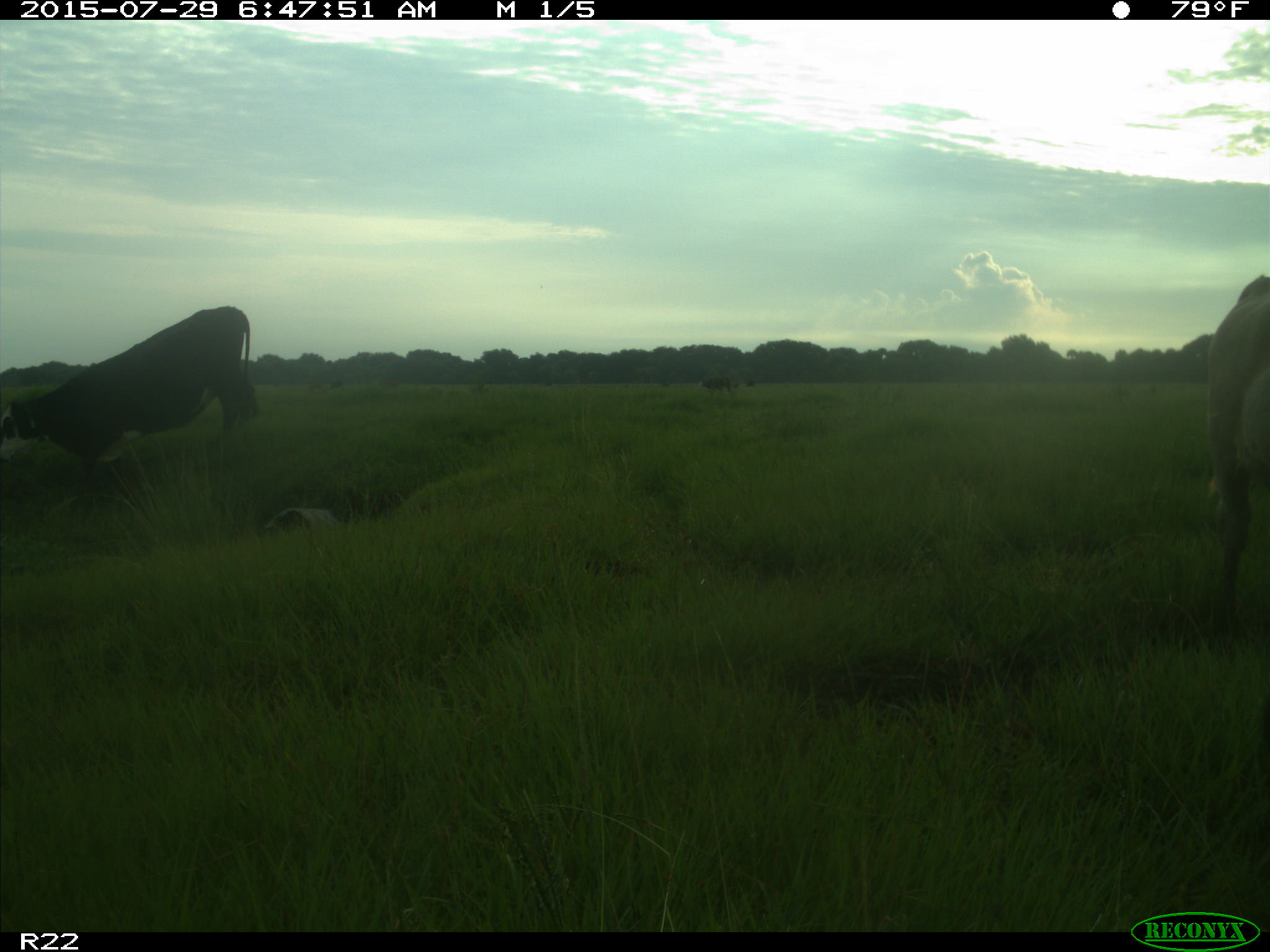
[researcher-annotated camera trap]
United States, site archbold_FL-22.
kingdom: Animalia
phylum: Chordata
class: Mammalia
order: Artiodactyla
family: Bovidae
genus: Bos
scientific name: Bos taurus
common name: domestic cow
Bos taurus (domestic cow).